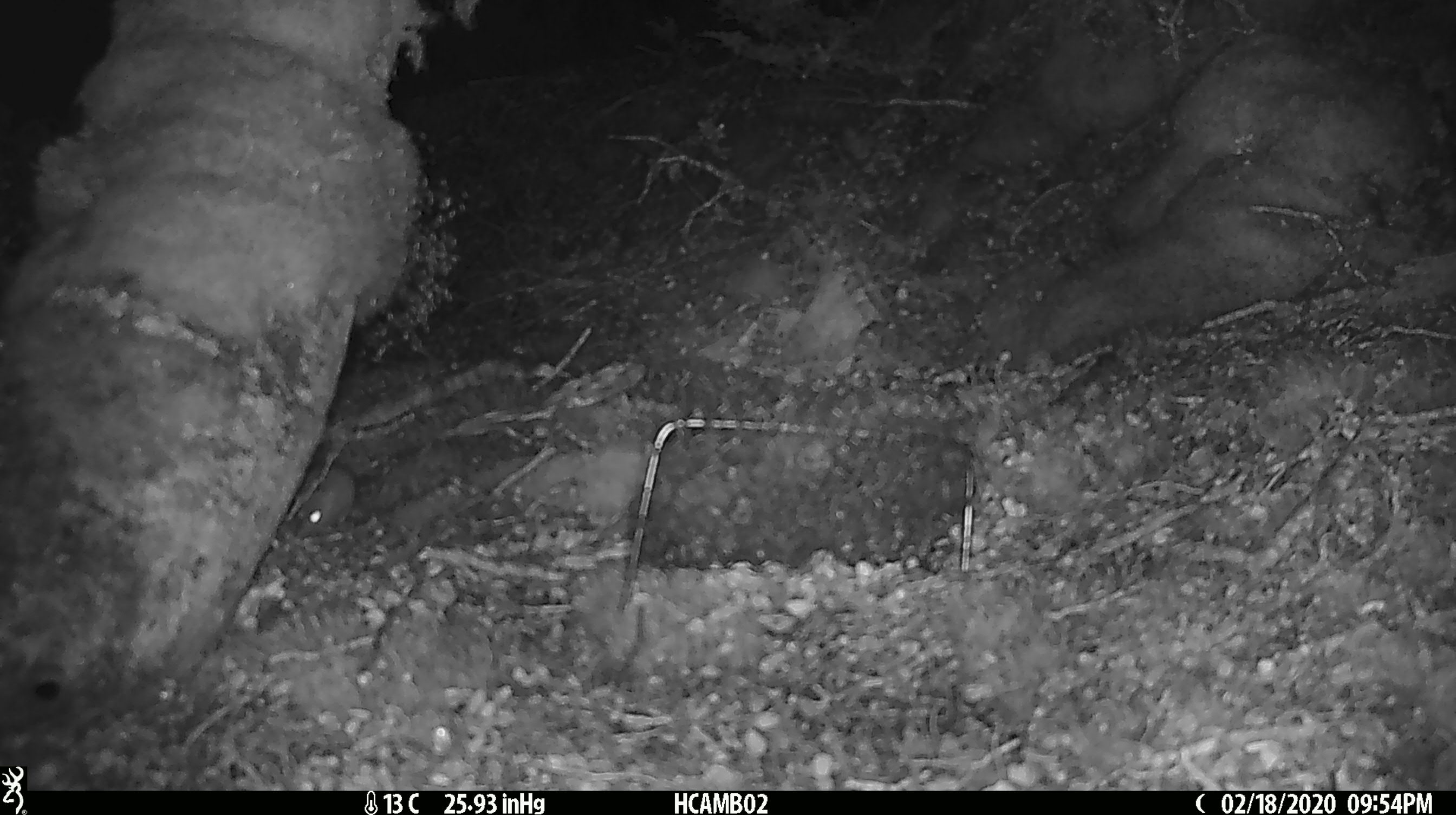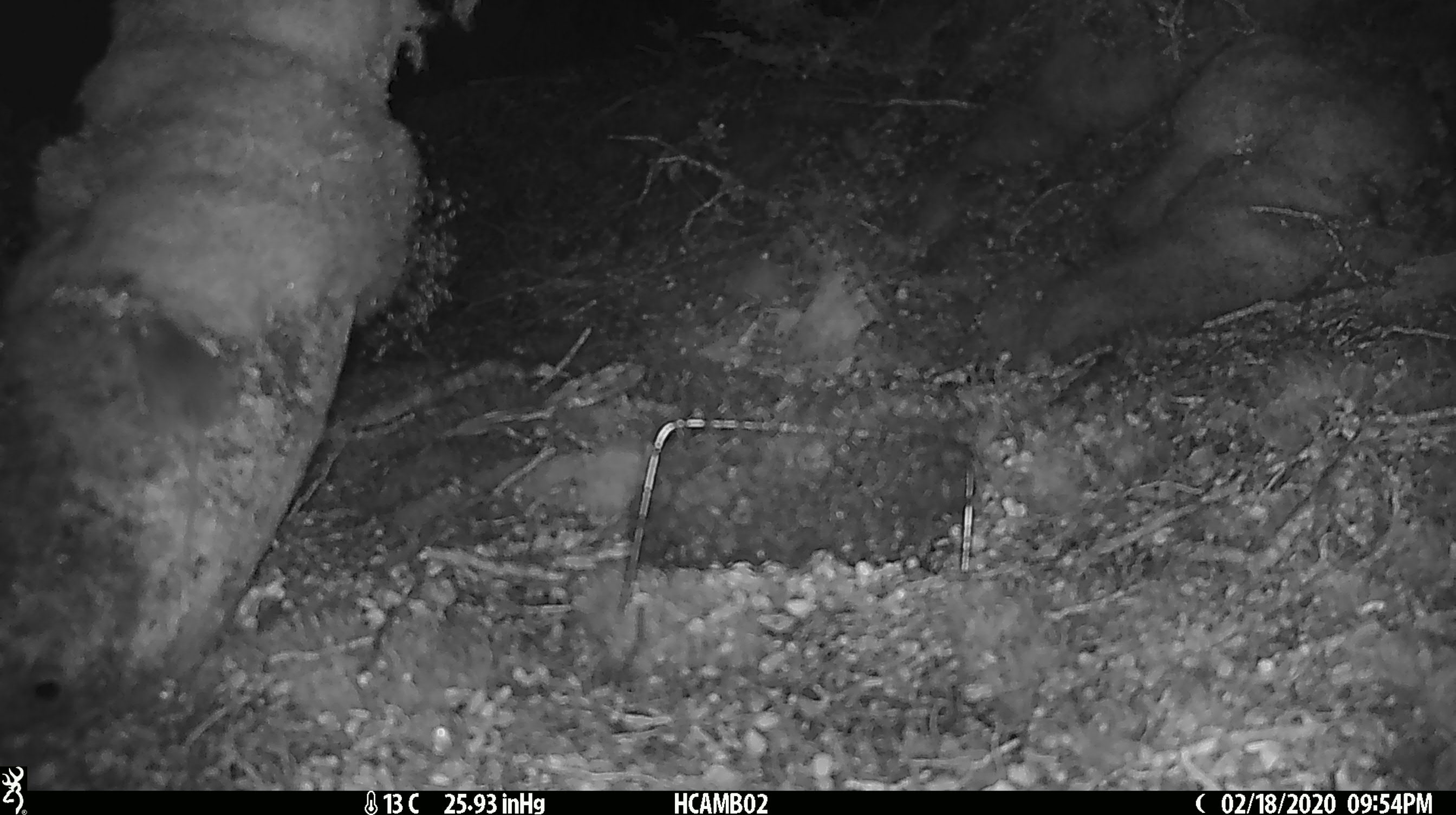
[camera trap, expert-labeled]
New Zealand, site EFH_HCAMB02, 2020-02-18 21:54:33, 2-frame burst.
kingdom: Animalia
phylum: Chordata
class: Mammalia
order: Rodentia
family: Muridae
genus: Mus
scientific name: Mus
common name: mouse